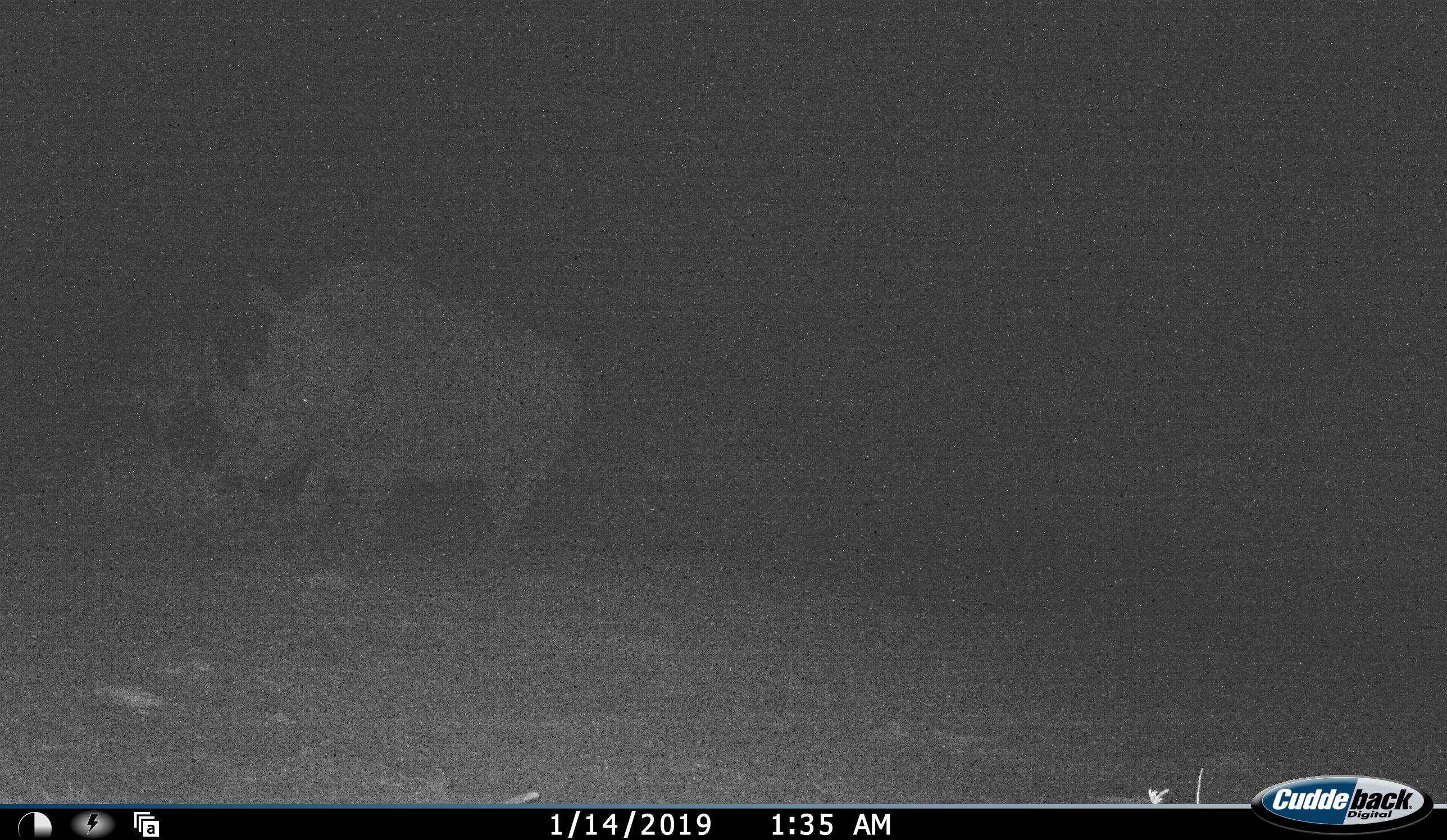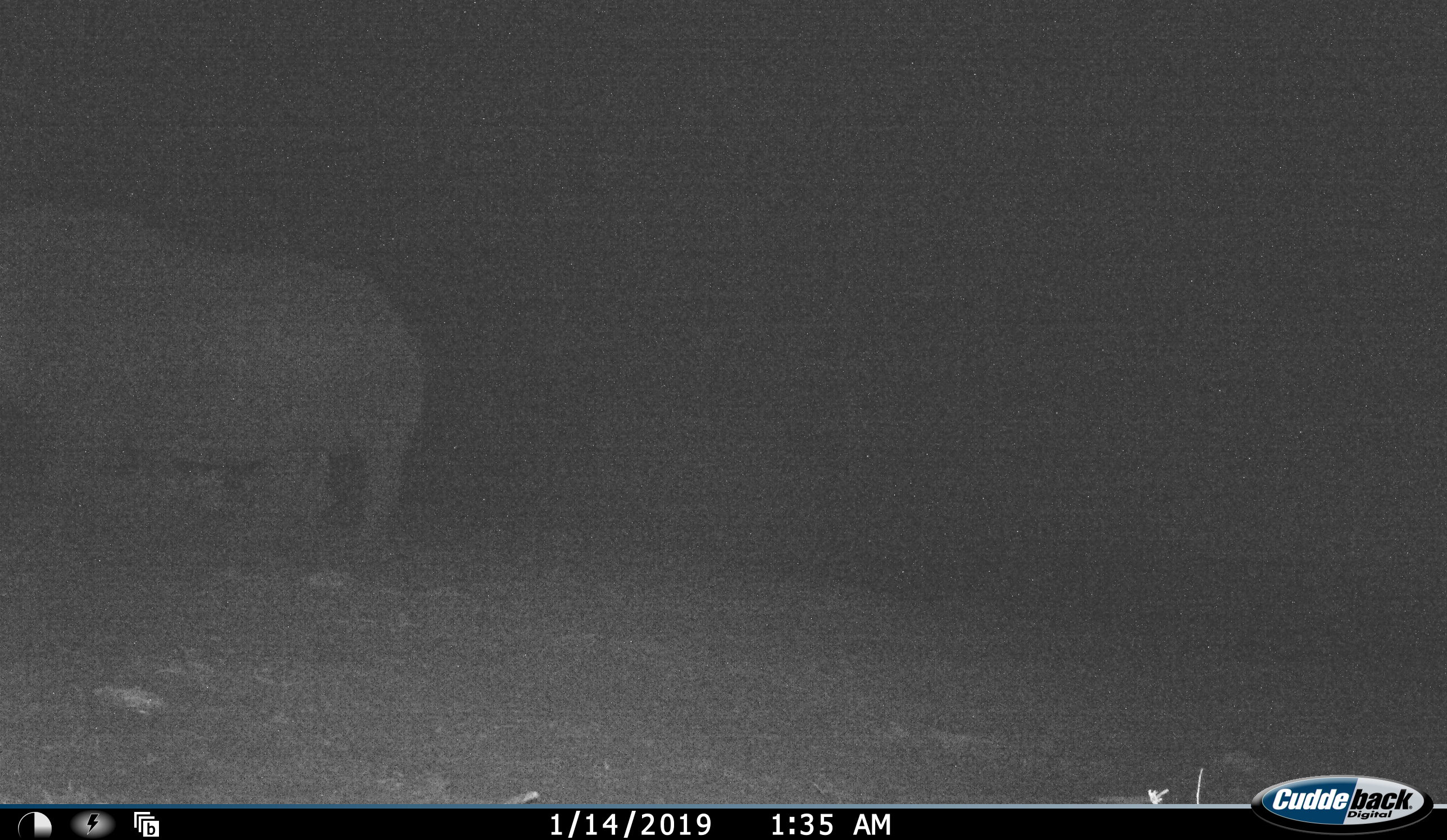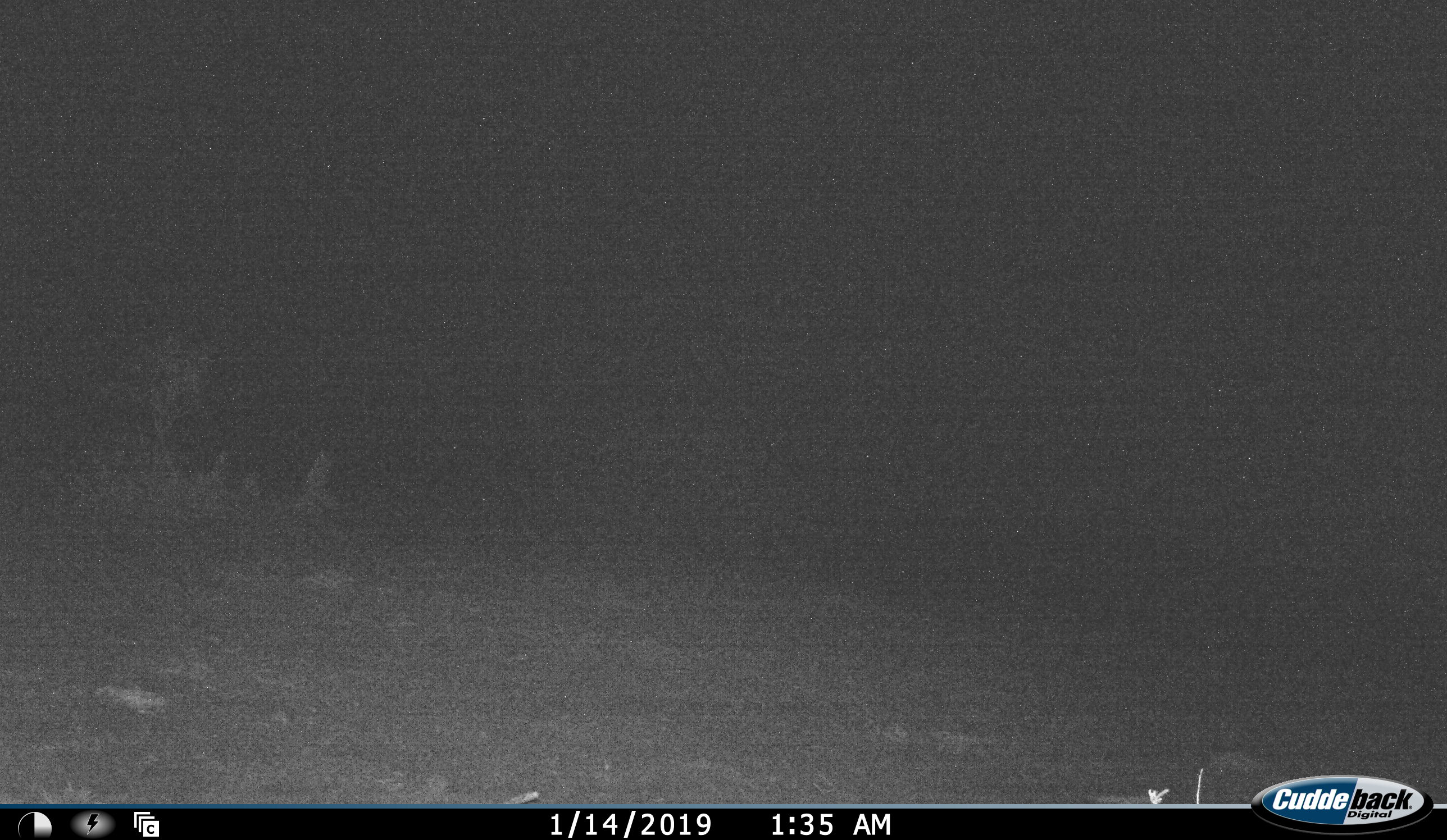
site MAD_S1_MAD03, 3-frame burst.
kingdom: Animalia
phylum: Chordata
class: Mammalia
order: Perissodactyla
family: Rhinocerotidae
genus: Ceratotherium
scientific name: Ceratotherium simum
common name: white rhinoceros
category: rhinoceroswhite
Rhinoceroswhite (white rhinoceros) (Ceratotherium simum), count 1. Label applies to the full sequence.